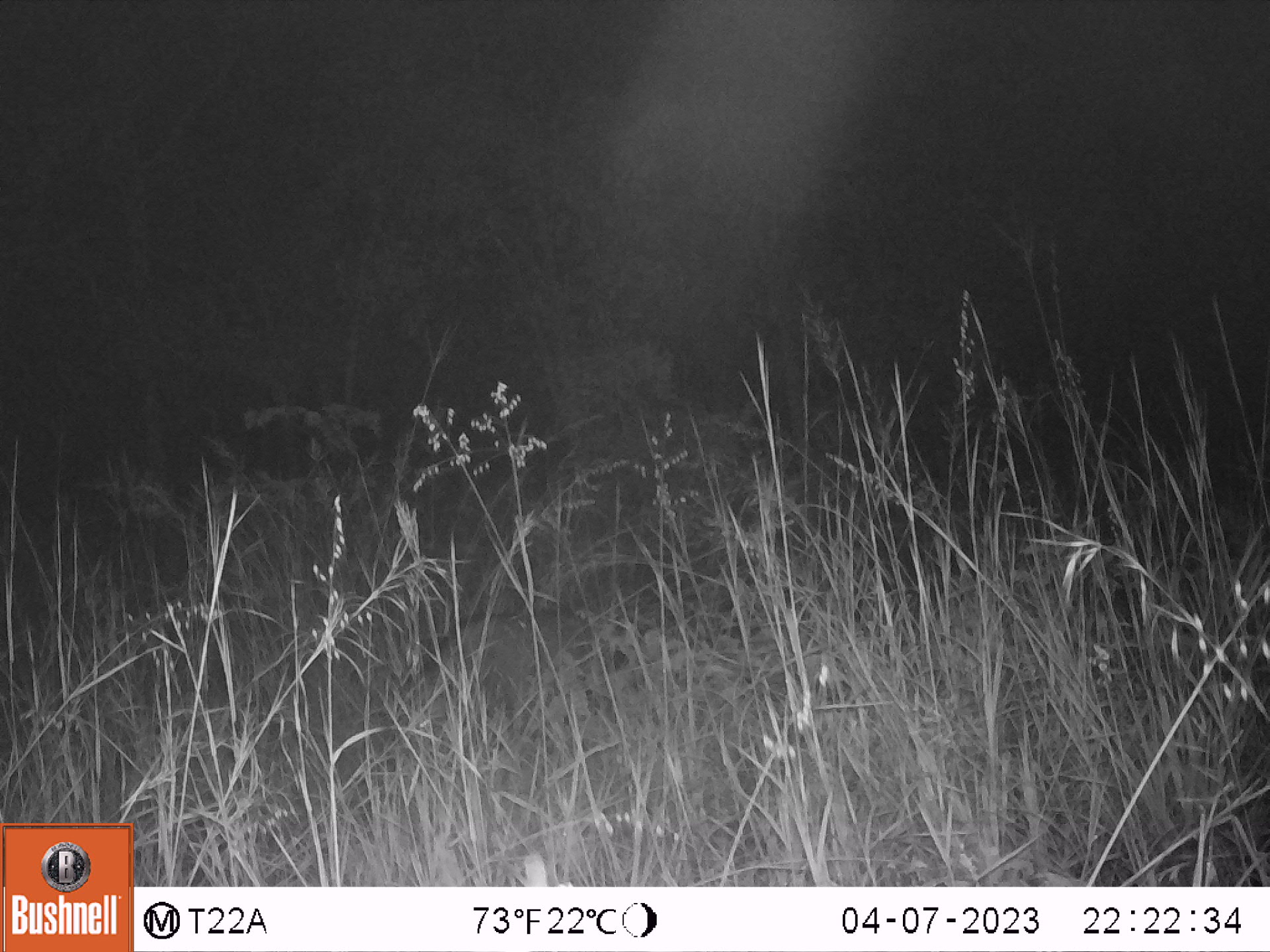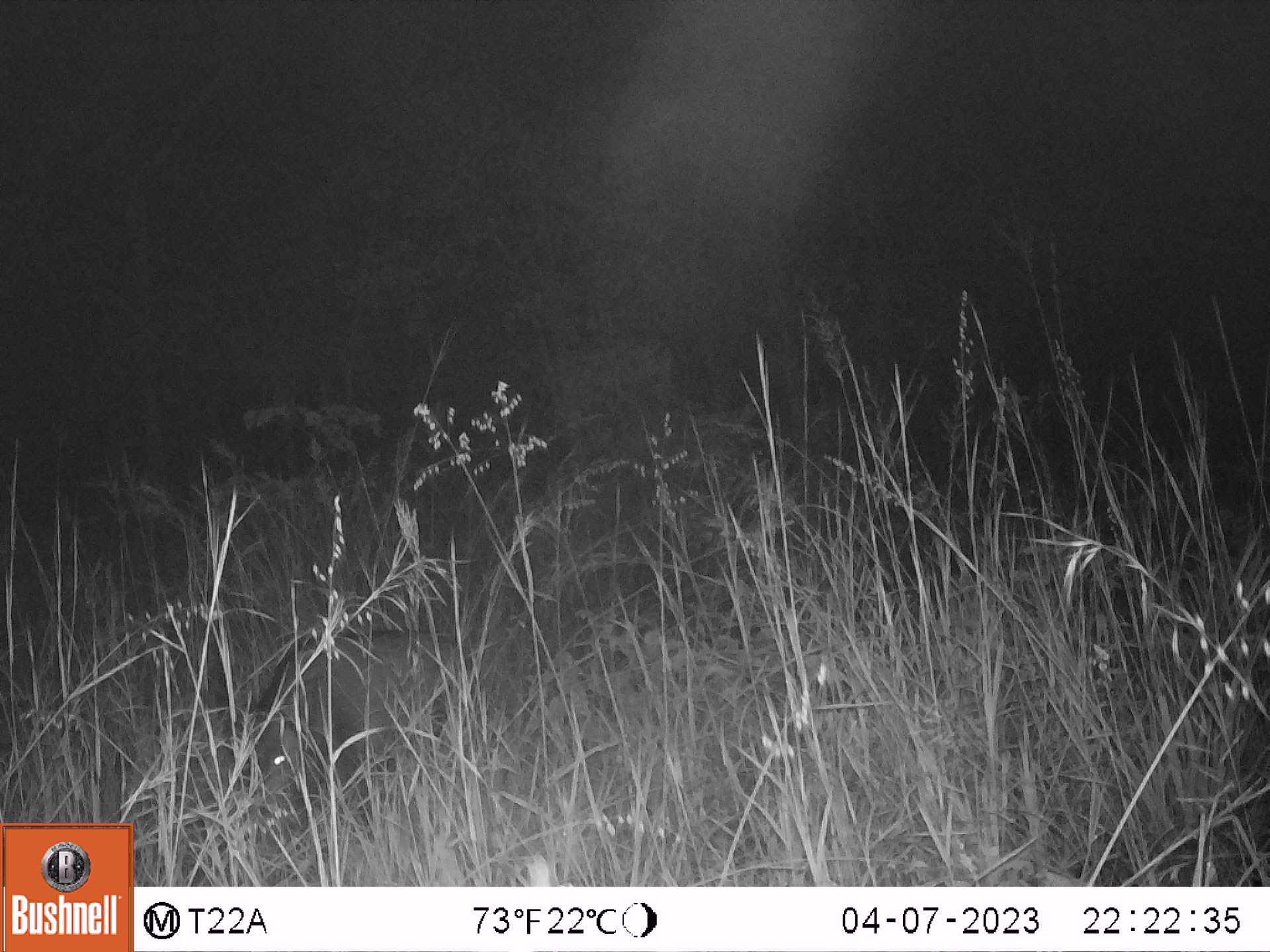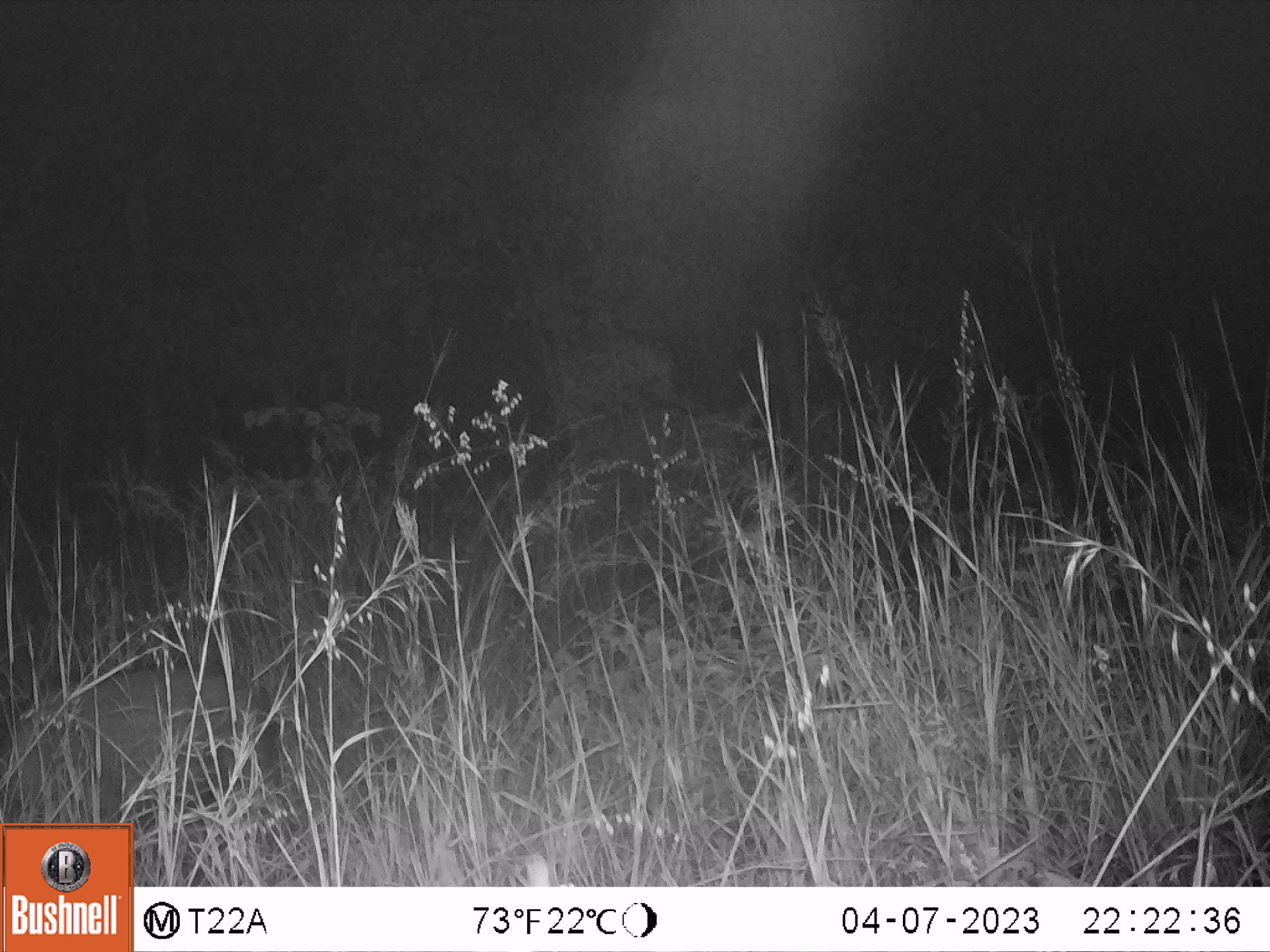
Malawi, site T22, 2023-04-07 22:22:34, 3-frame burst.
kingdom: Animalia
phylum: Chordata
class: Mammalia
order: Artiodactyla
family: Suidae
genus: Potamochoerus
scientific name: Potamochoerus larvatus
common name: bushpig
Bushpig (Potamochoerus larvatus), count 1.